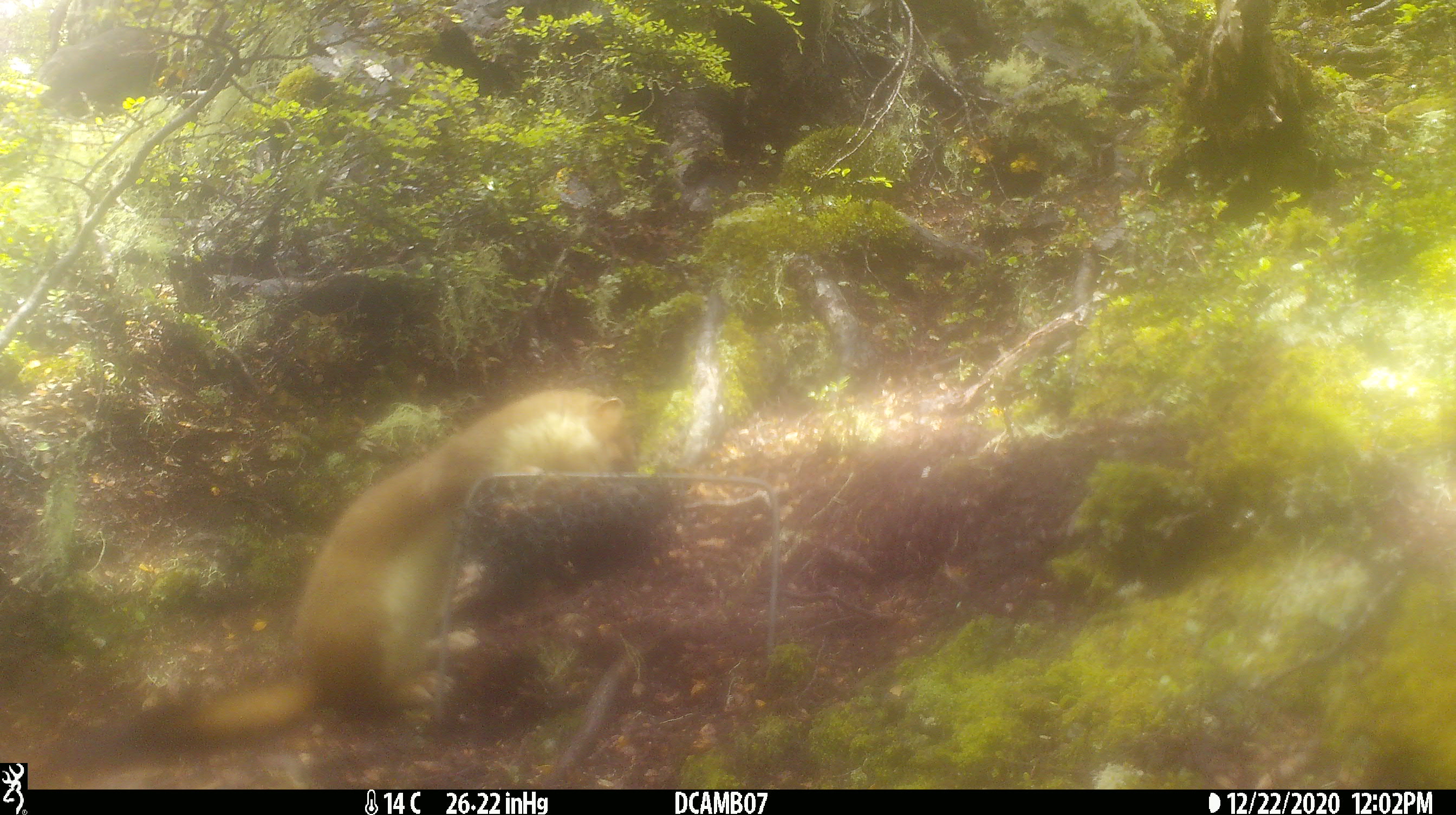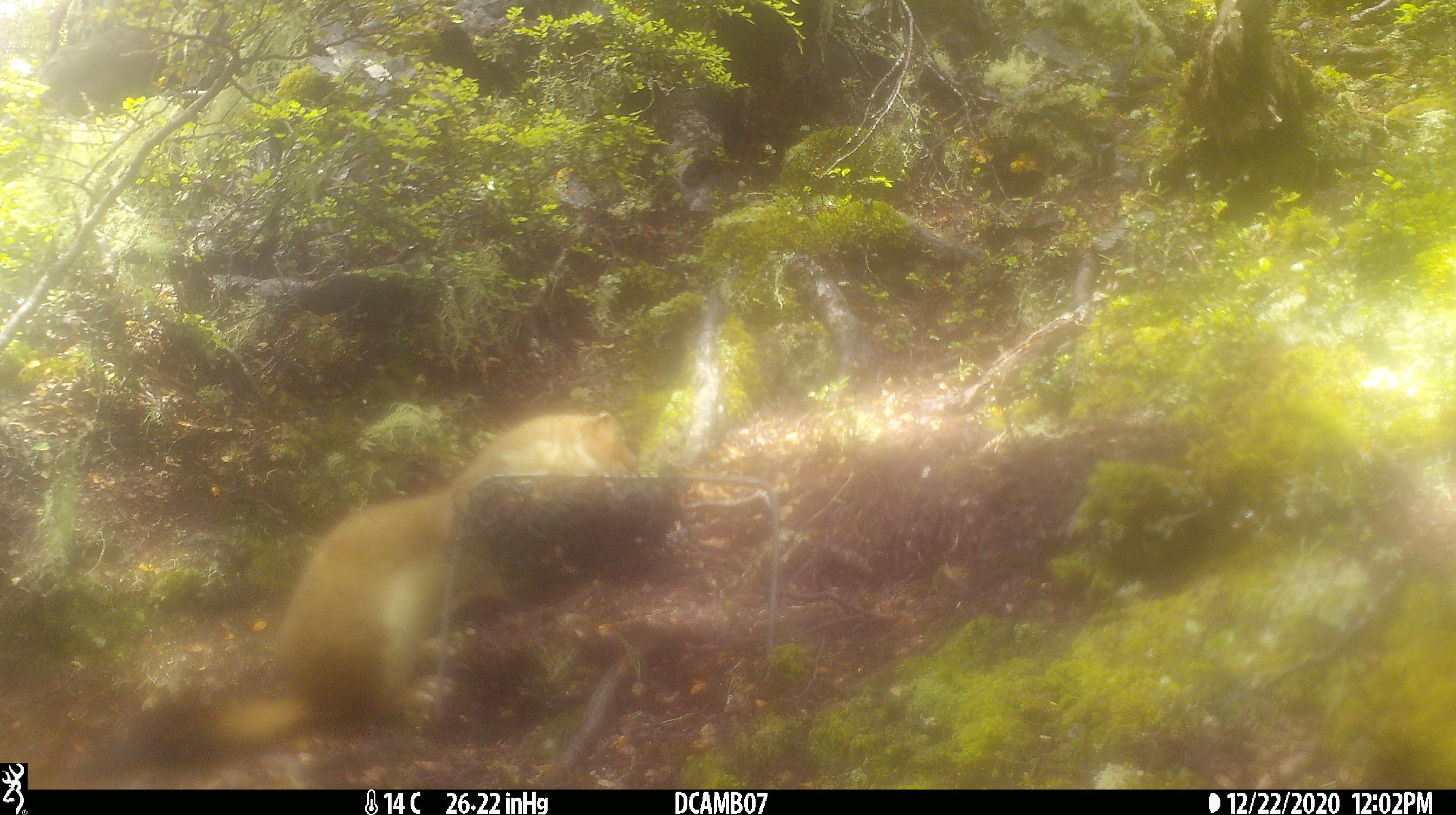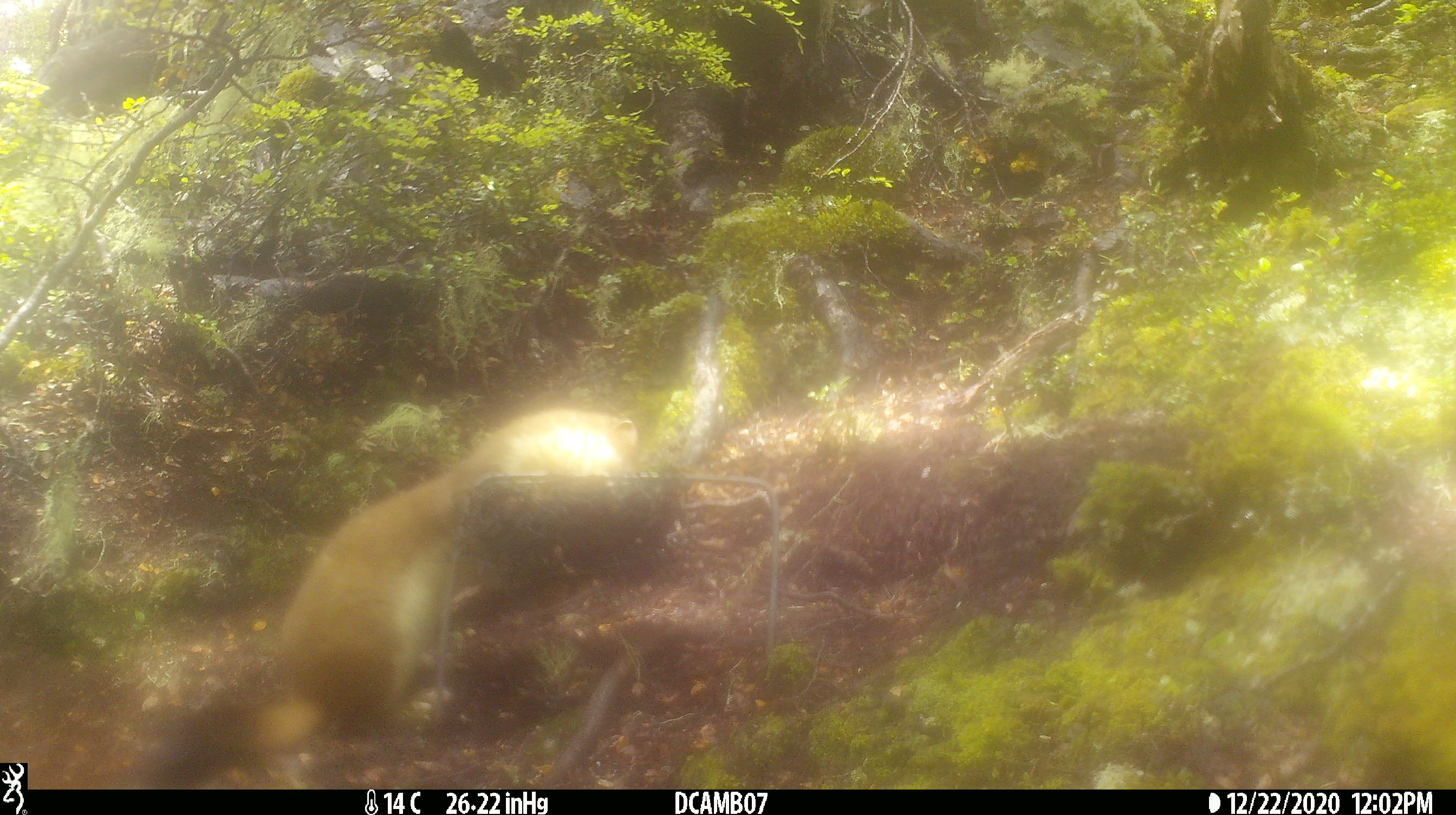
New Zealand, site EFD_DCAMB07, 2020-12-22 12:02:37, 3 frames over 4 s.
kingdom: Animalia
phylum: Chordata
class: Mammalia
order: Carnivora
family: Mustelidae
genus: Mustela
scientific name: Mustela erminea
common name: stoat